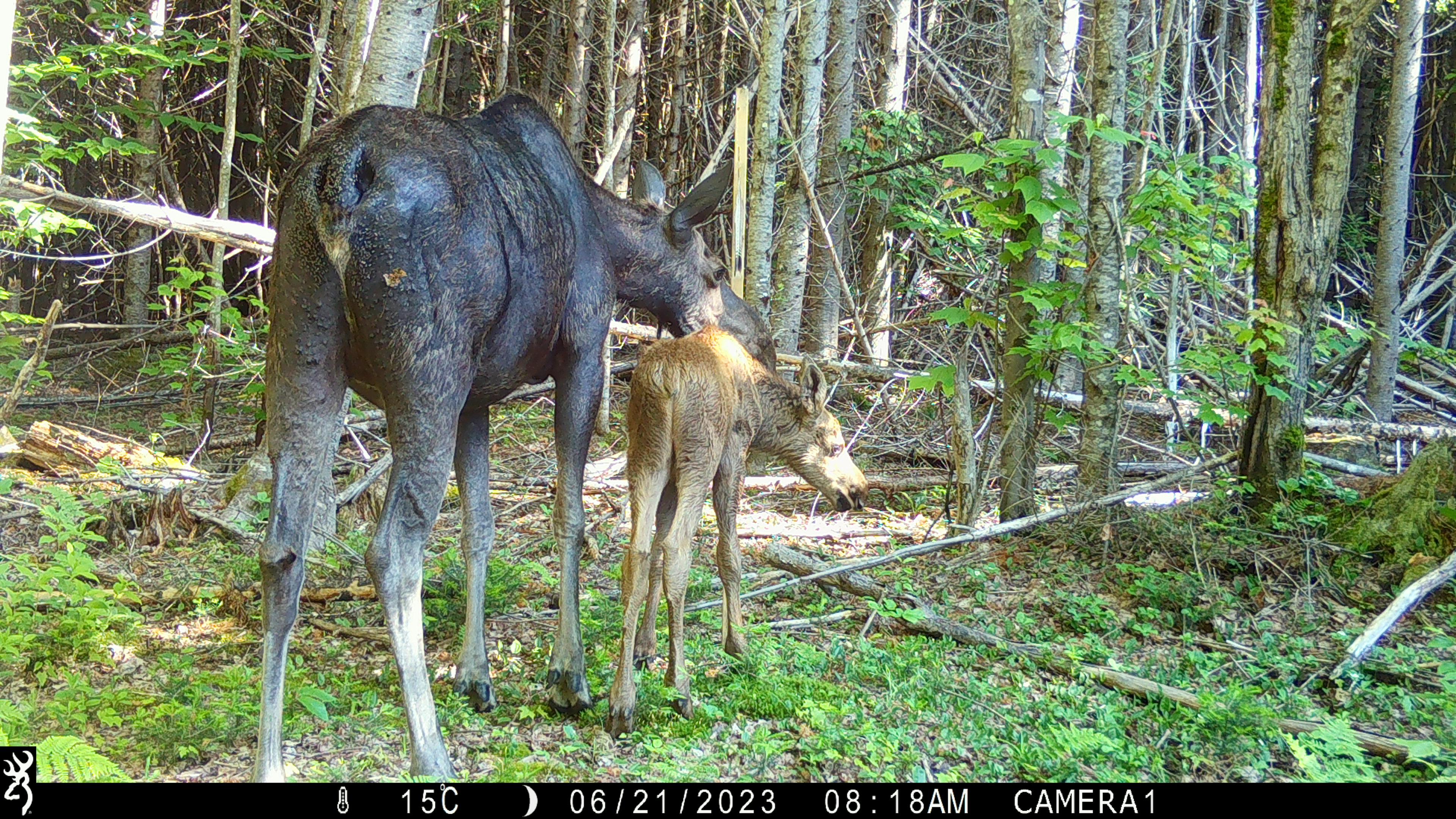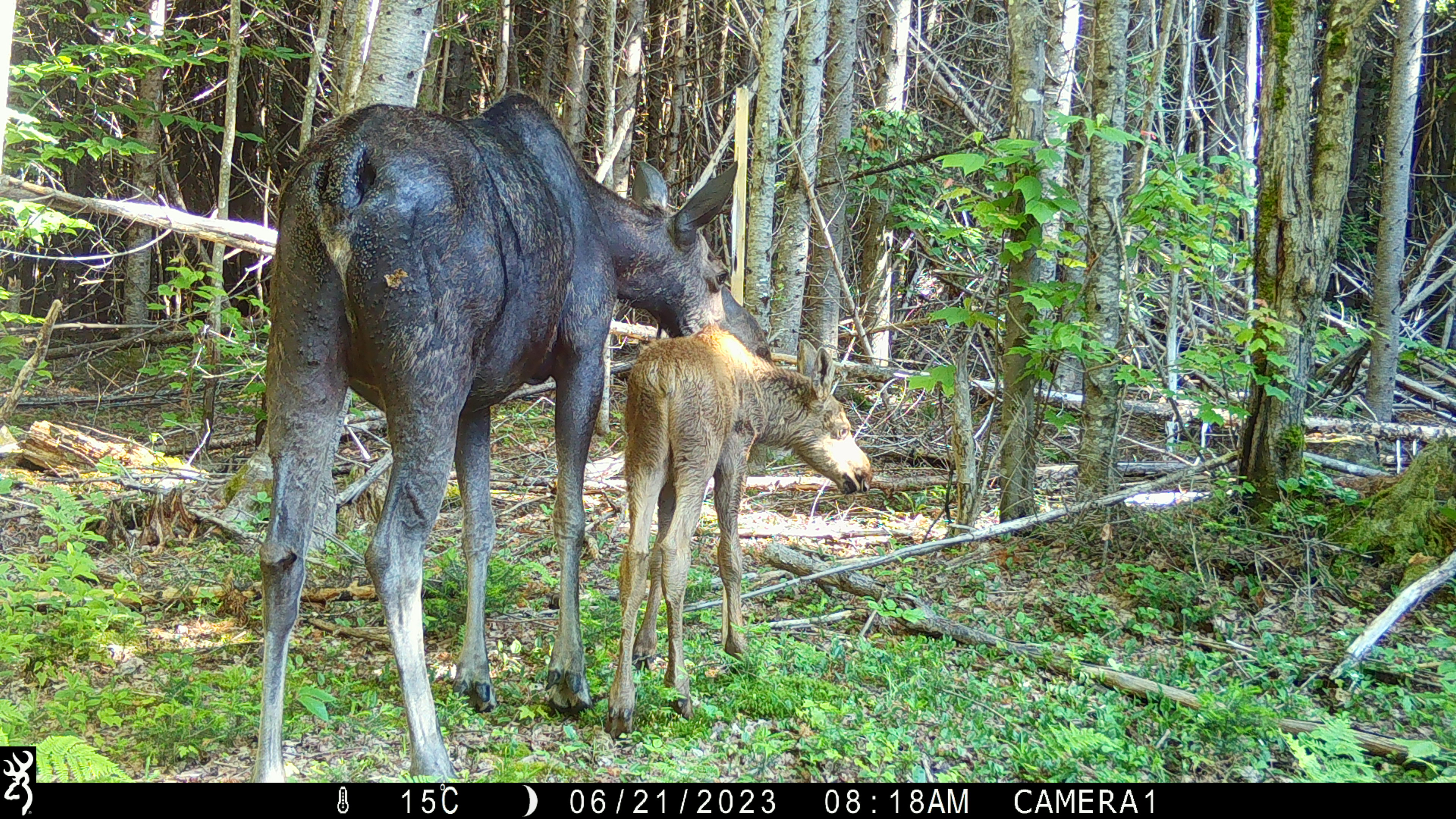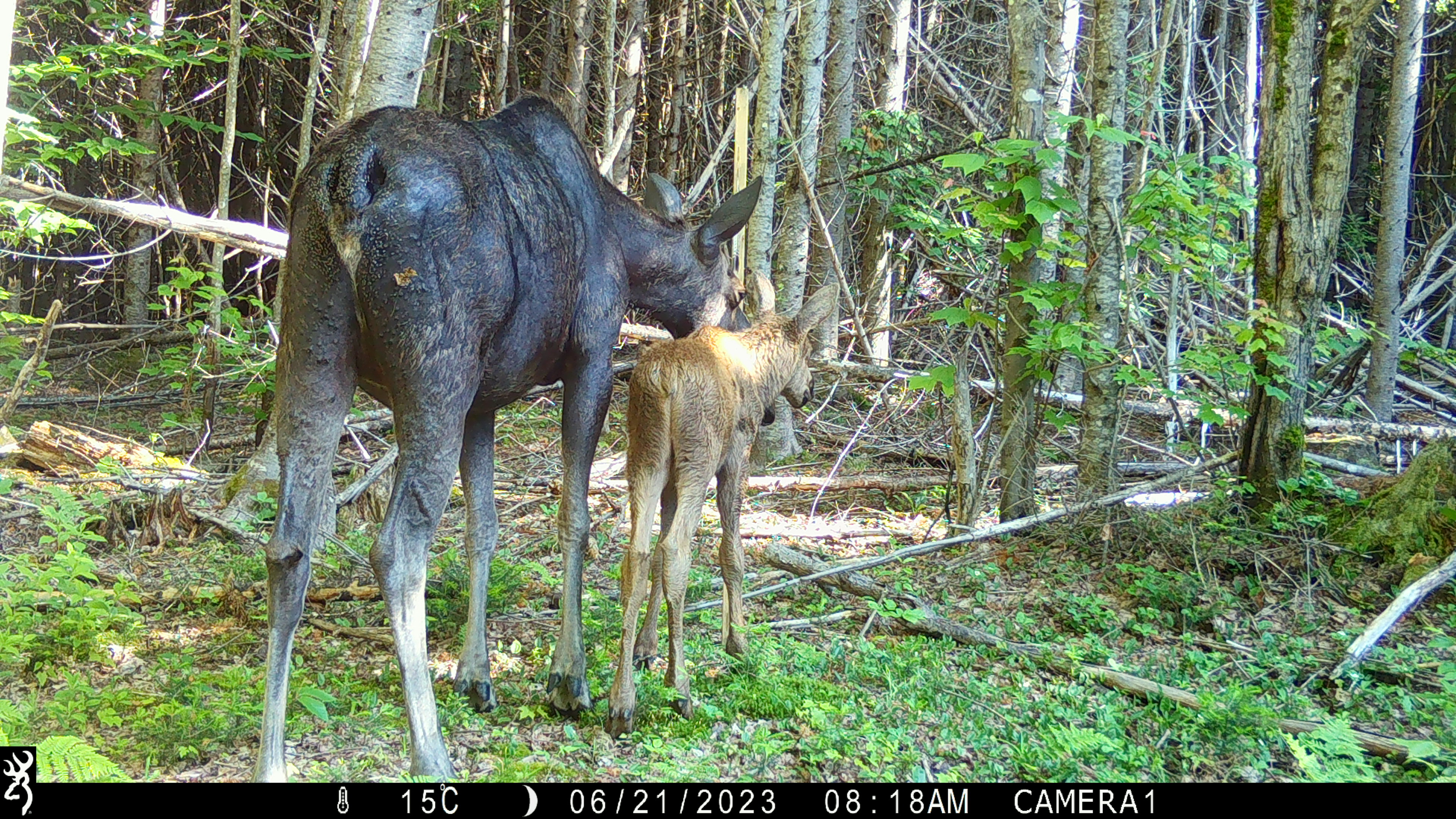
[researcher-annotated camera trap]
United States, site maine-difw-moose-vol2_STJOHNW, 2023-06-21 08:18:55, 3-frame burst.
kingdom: Animalia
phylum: Chordata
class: Mammalia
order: Artiodactyla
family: Cervidae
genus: Alces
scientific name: Alces alces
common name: moose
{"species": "moose (Alces alces)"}